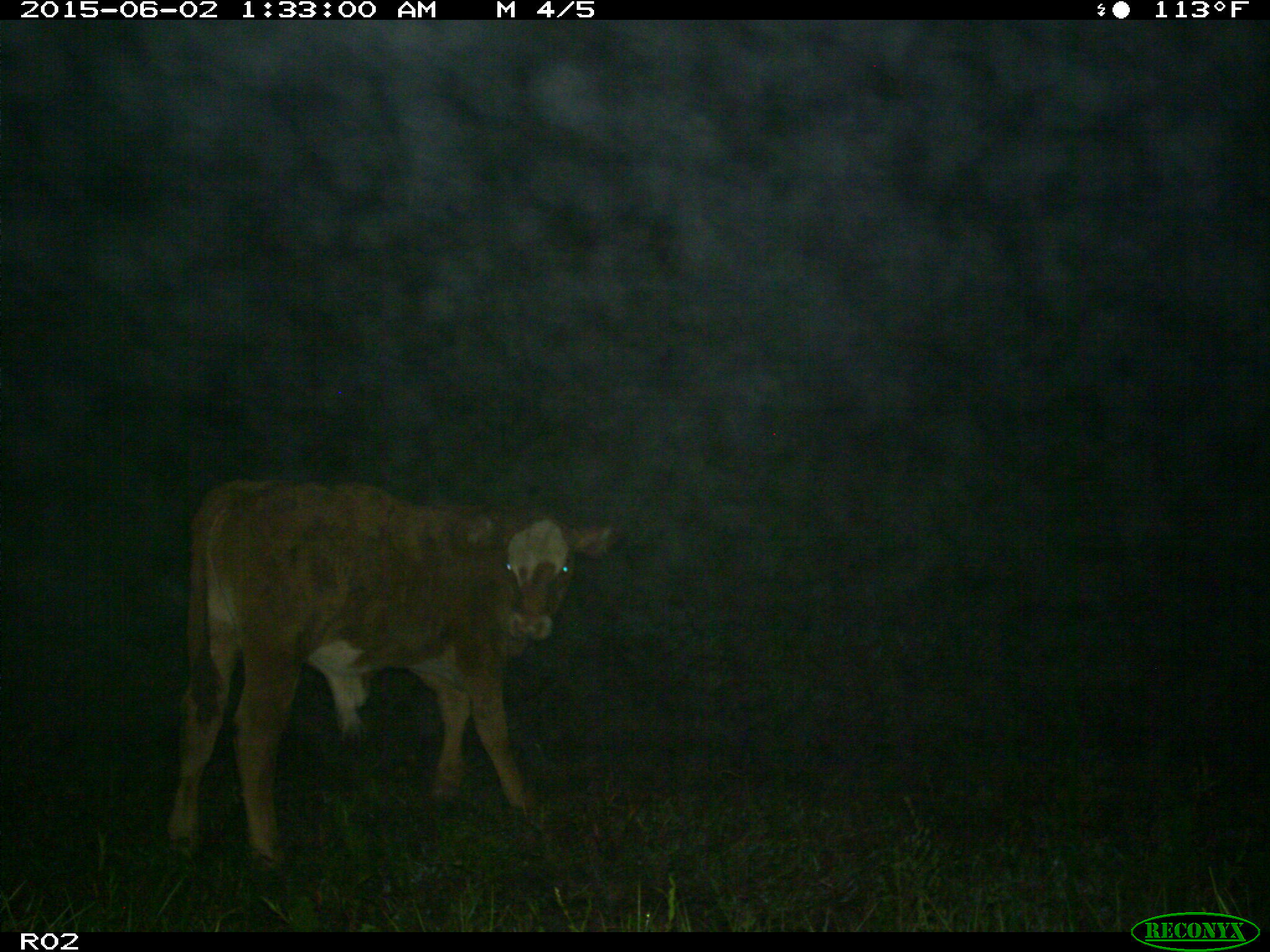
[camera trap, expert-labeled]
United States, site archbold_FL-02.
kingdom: Animalia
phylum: Chordata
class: Mammalia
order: Artiodactyla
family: Bovidae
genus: Bos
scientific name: Bos taurus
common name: domestic cow